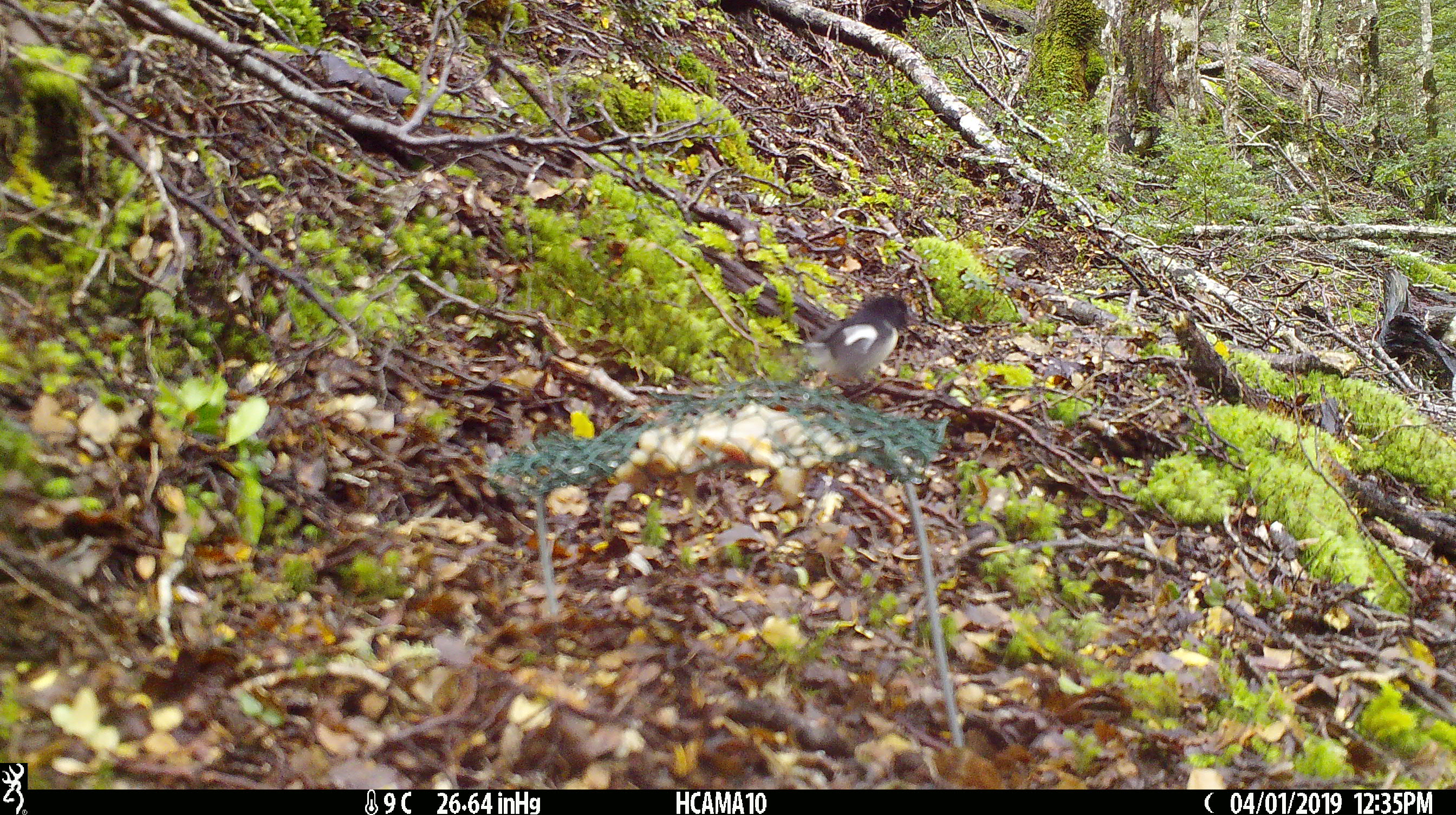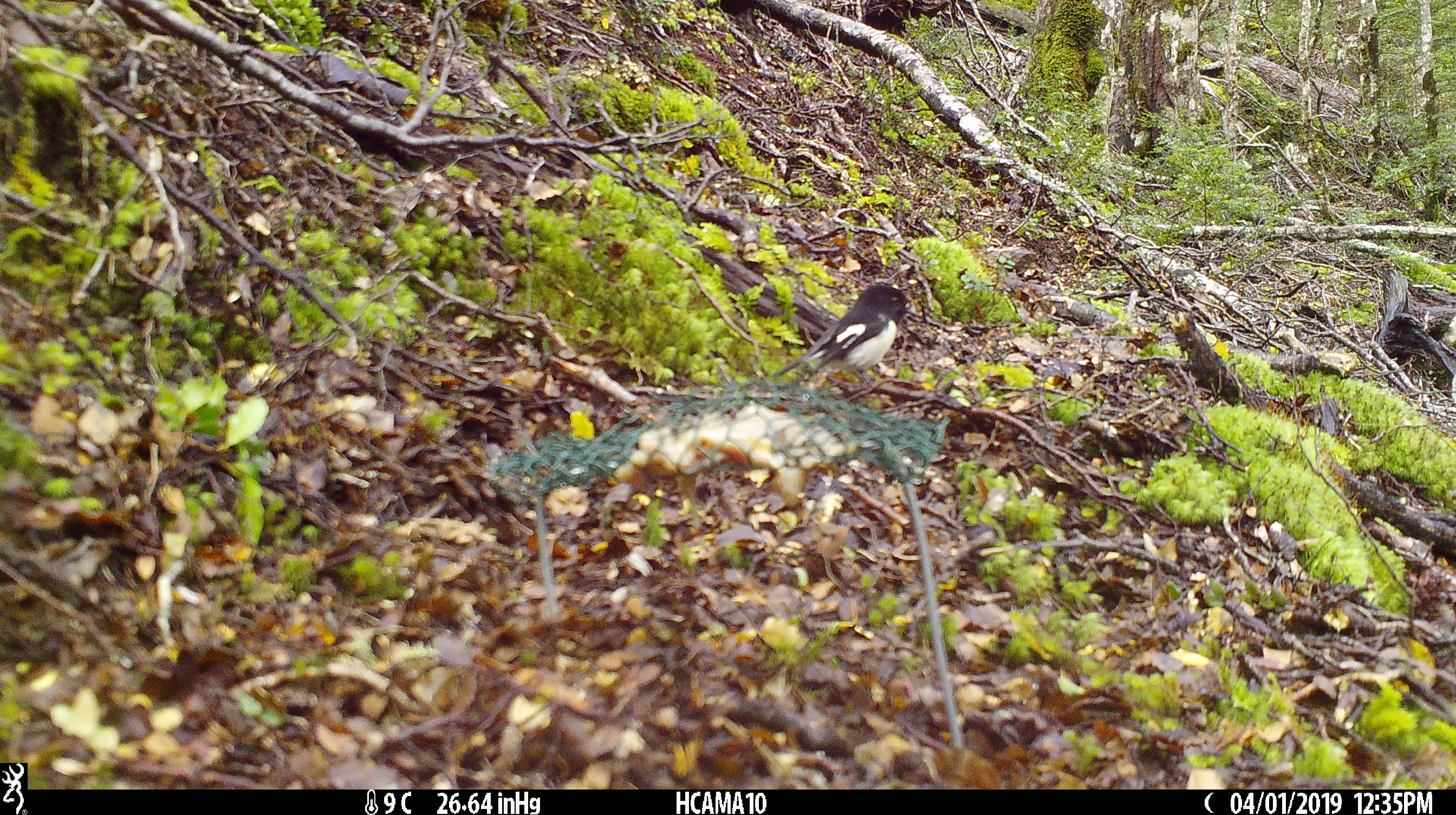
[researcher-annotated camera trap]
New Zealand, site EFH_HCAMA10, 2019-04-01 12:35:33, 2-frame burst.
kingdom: Animalia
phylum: Chordata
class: Aves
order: Passeriformes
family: Petroicidae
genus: Petroica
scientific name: Petroica macrocephala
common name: tomtit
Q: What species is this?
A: Tomtit (Petroica macrocephala).